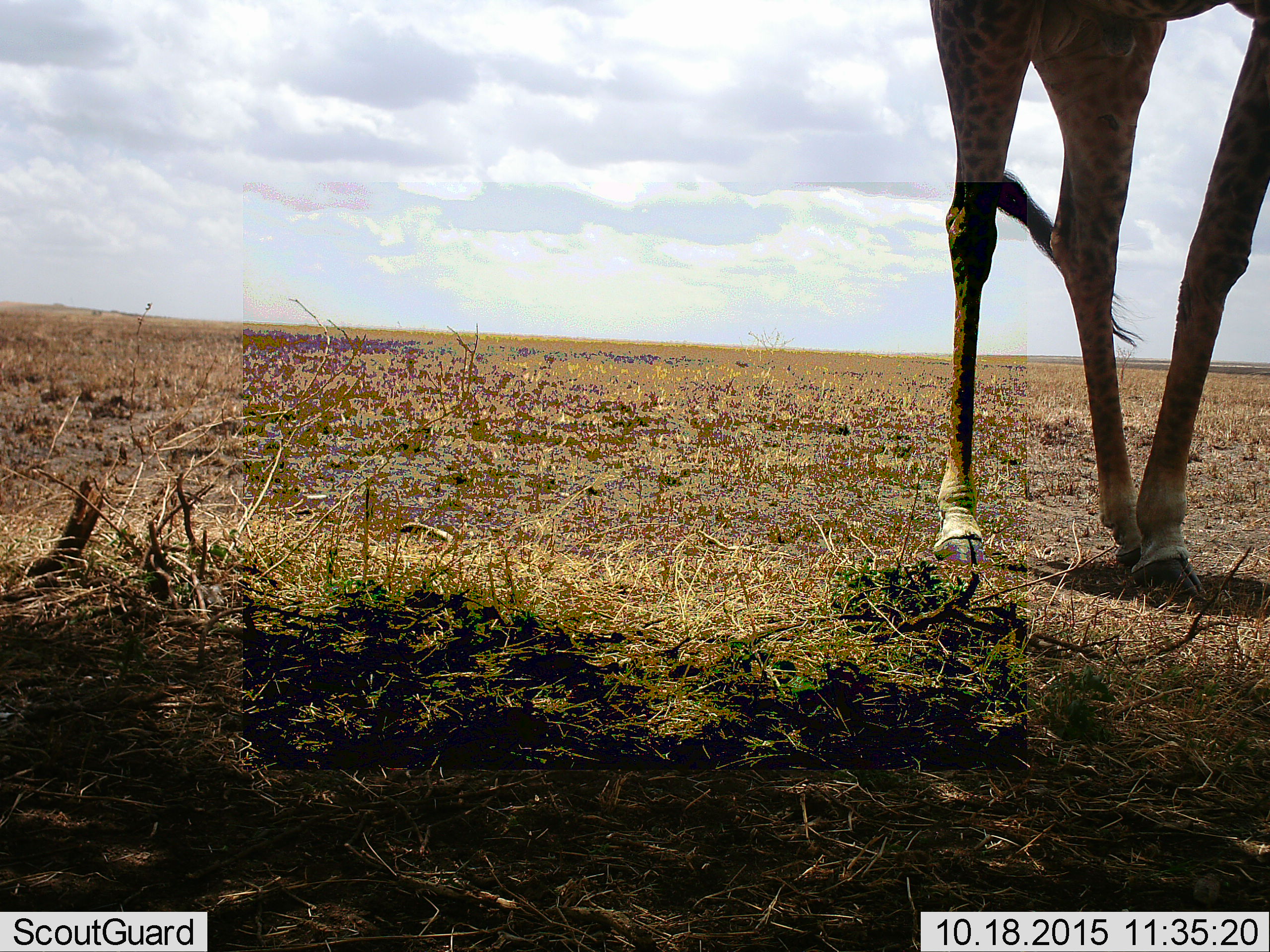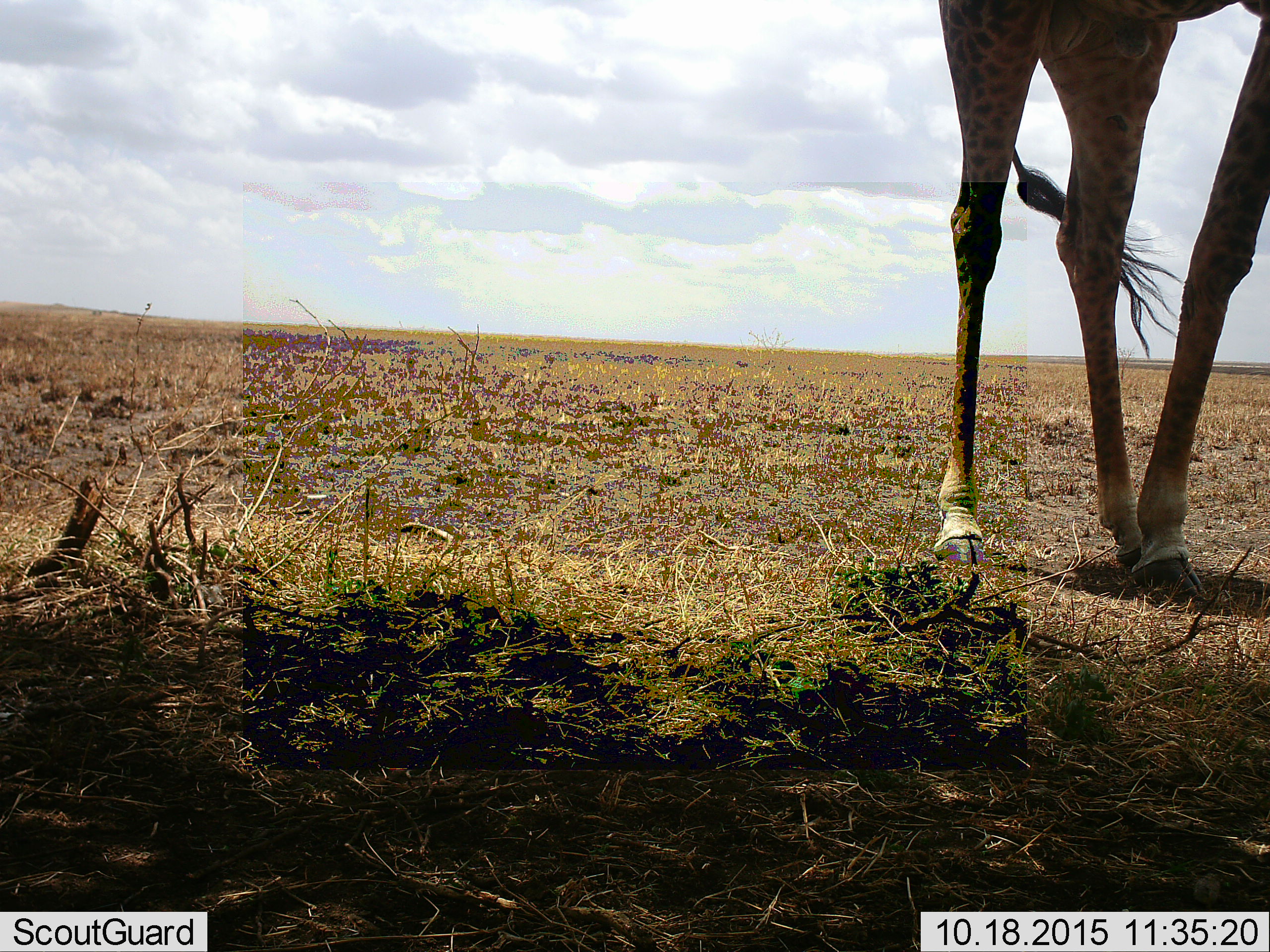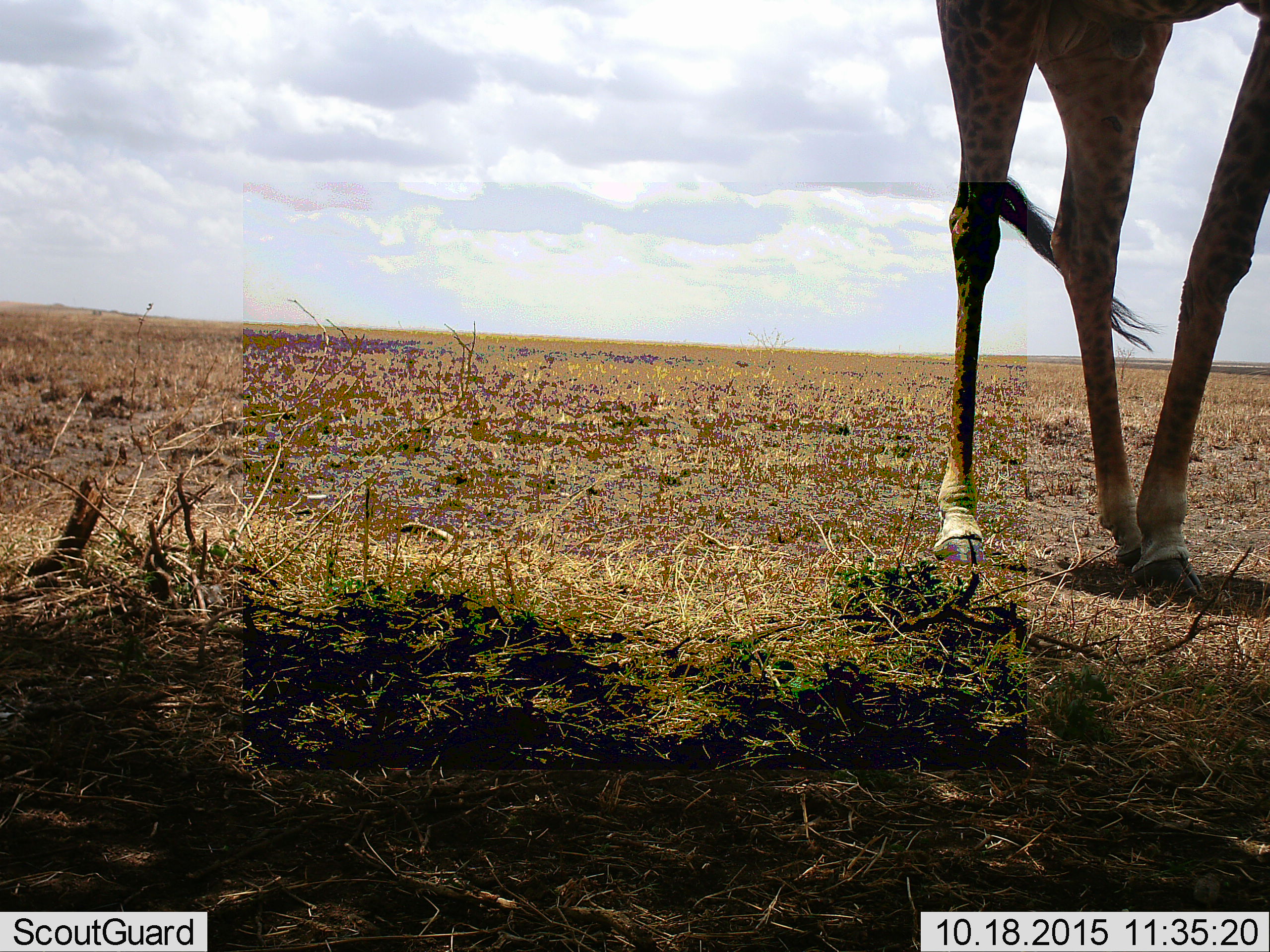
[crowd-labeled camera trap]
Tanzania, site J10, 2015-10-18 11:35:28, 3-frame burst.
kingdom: Animalia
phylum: Chordata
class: Mammalia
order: Artiodactyla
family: Giraffidae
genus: Giraffa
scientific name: Giraffa camelopardalis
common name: giraffe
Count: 1.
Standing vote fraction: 100%.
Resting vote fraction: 0%.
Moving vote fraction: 0%.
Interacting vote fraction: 0%.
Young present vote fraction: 0%.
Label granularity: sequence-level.